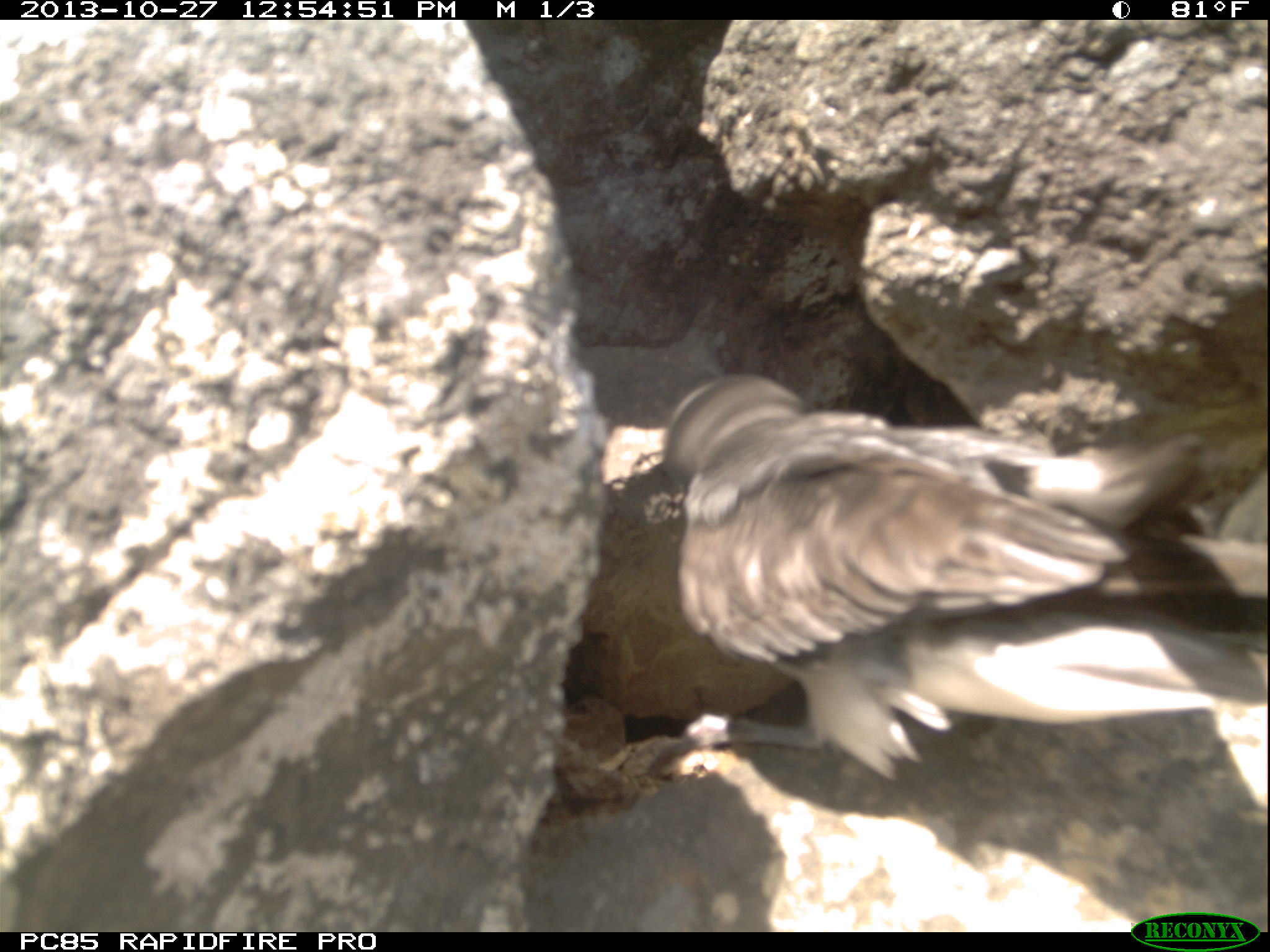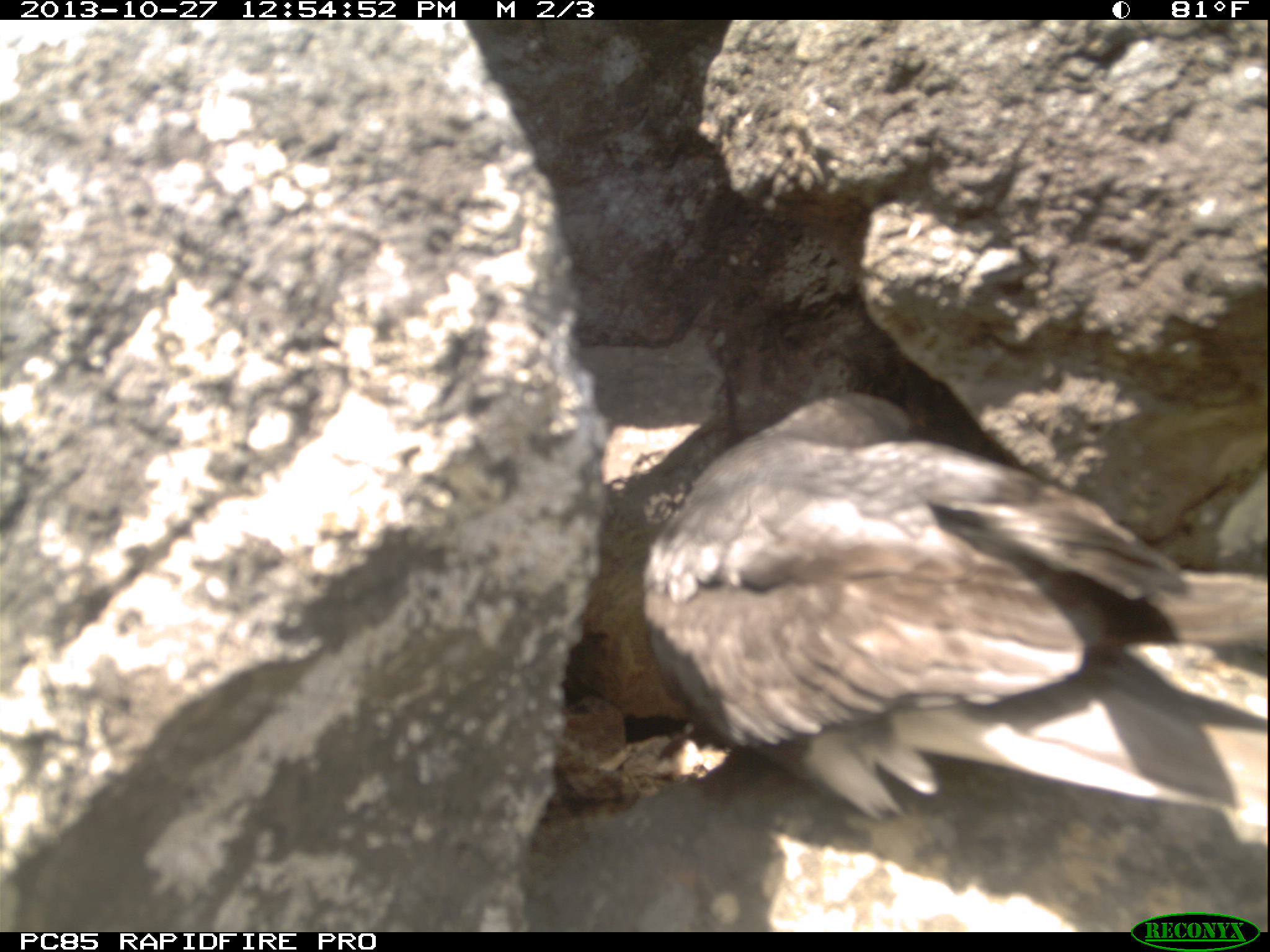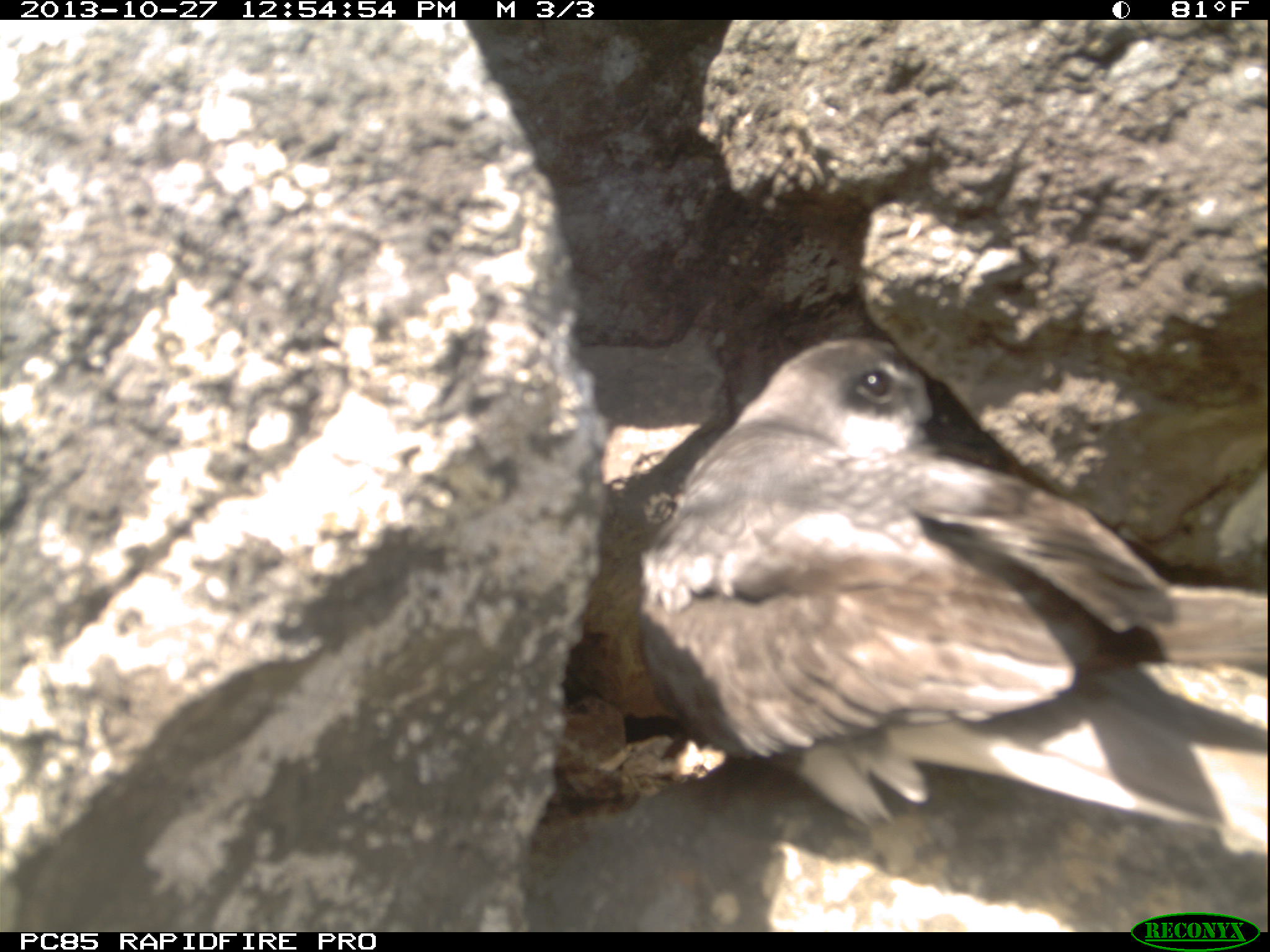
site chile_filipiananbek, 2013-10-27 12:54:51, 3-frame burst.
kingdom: Animalia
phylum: Chordata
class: Aves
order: Procellariiformes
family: Procellariidae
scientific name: Procellariidae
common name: petrel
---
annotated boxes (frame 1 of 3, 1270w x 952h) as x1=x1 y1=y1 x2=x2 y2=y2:
petrel: x1=570 y1=360 x2=1258 y2=800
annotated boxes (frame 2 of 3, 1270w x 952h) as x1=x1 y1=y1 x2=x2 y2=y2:
petrel: x1=621 y1=377 x2=1230 y2=866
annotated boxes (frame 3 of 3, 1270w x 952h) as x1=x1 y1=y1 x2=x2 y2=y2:
petrel: x1=605 y1=333 x2=1208 y2=884